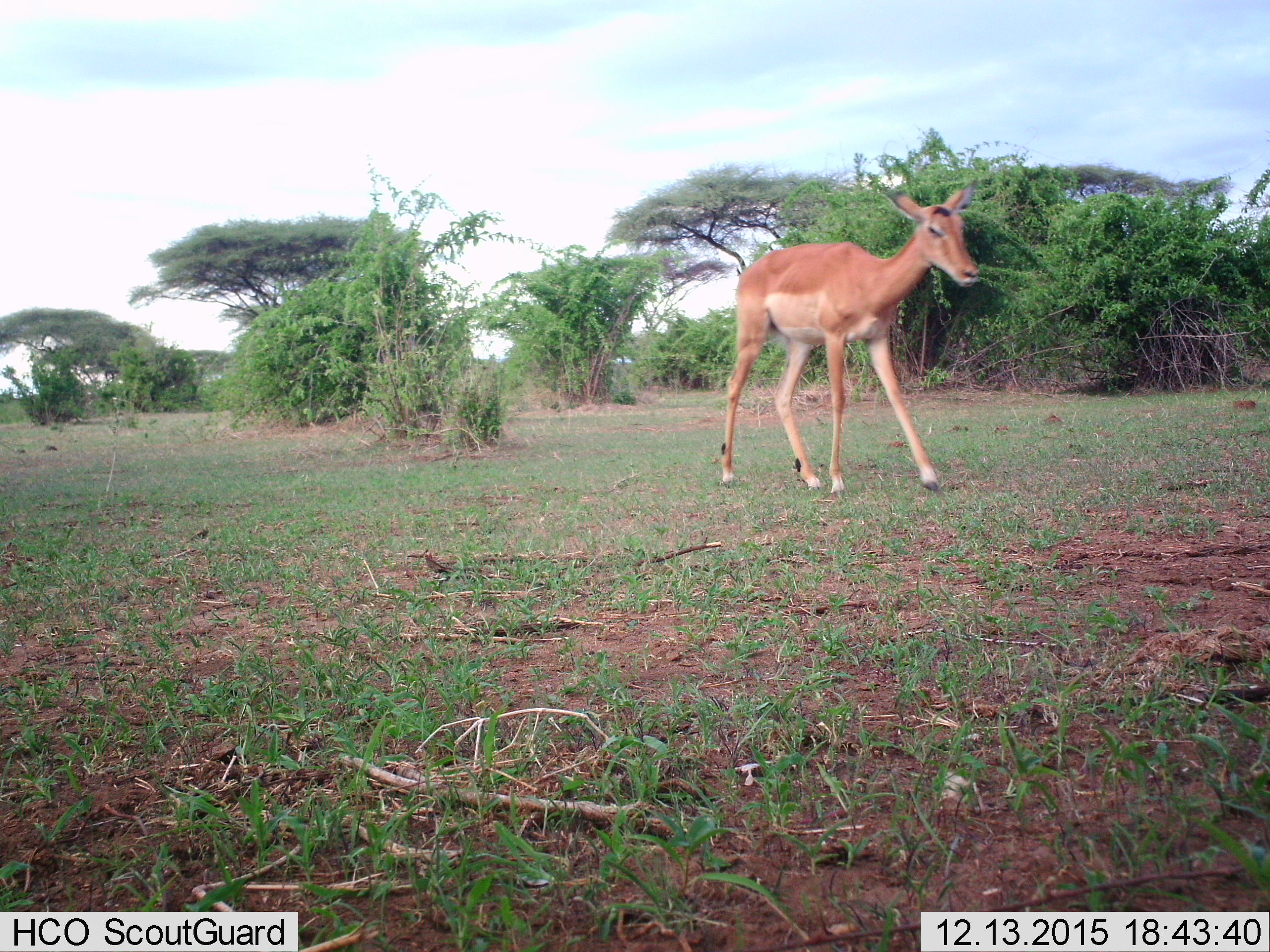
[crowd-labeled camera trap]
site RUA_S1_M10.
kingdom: Animalia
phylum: Chordata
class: Mammalia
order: Artiodactyla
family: Bovidae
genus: Aepyceros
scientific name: Aepyceros melampus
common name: impala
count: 1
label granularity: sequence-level